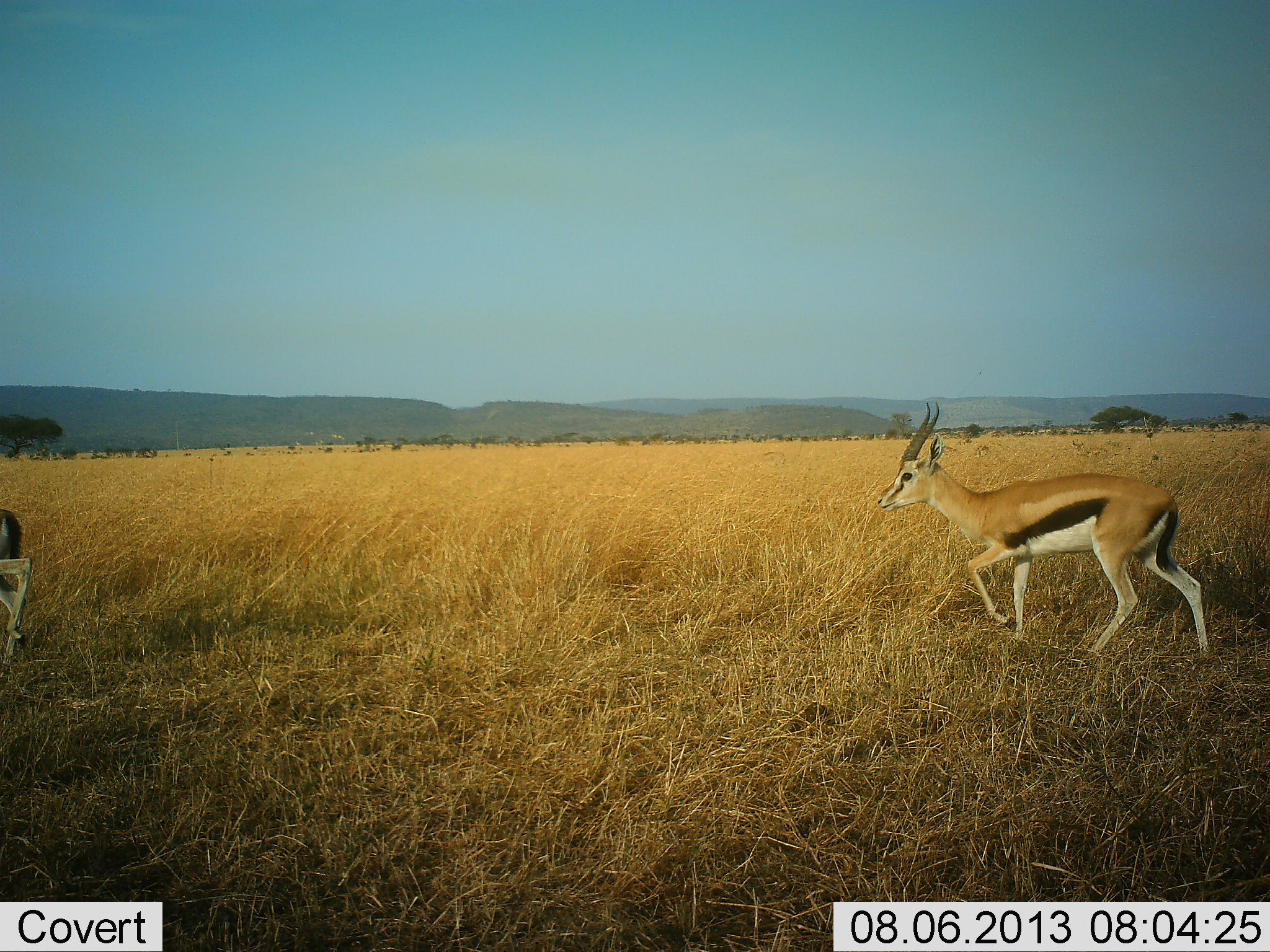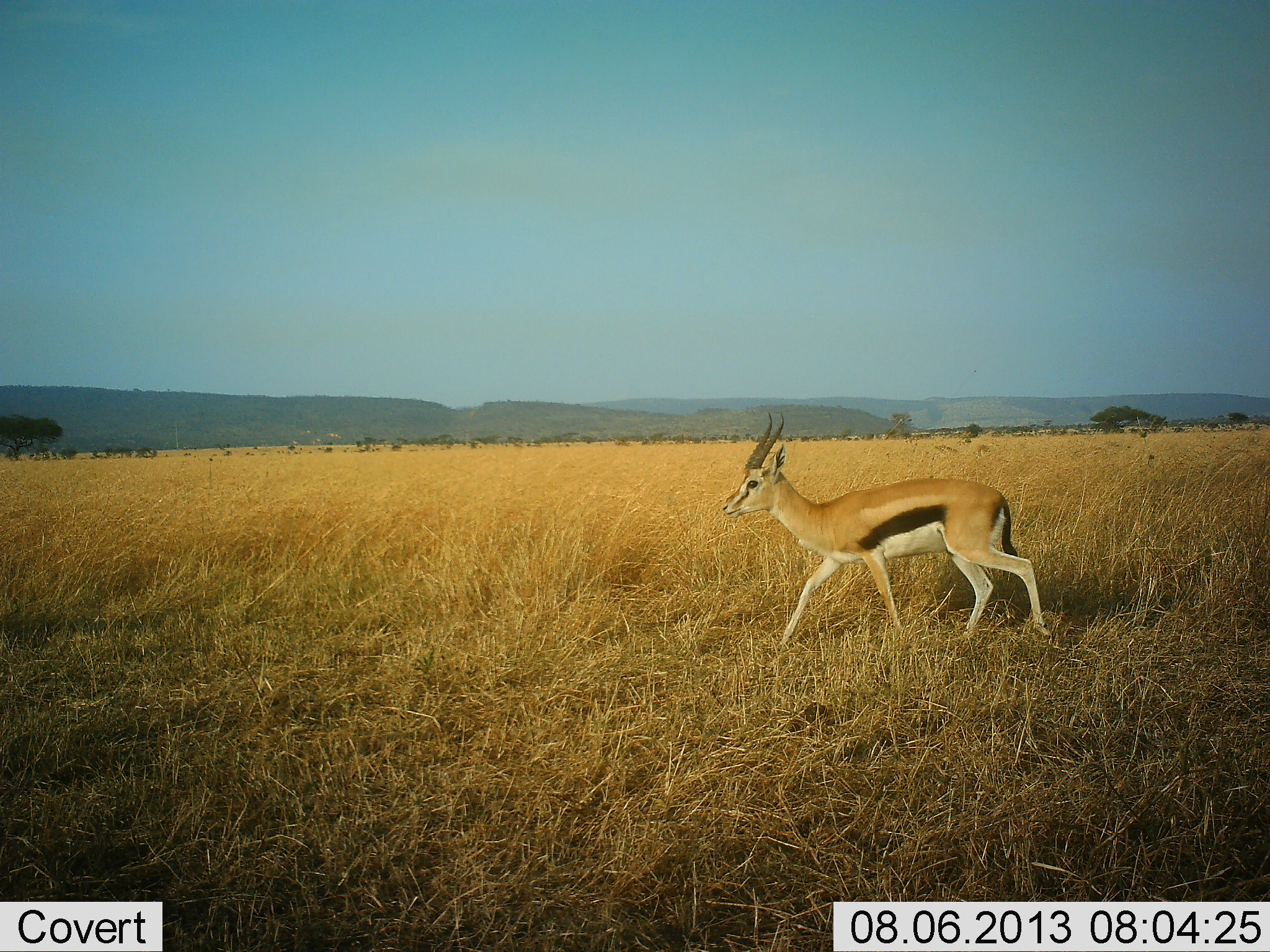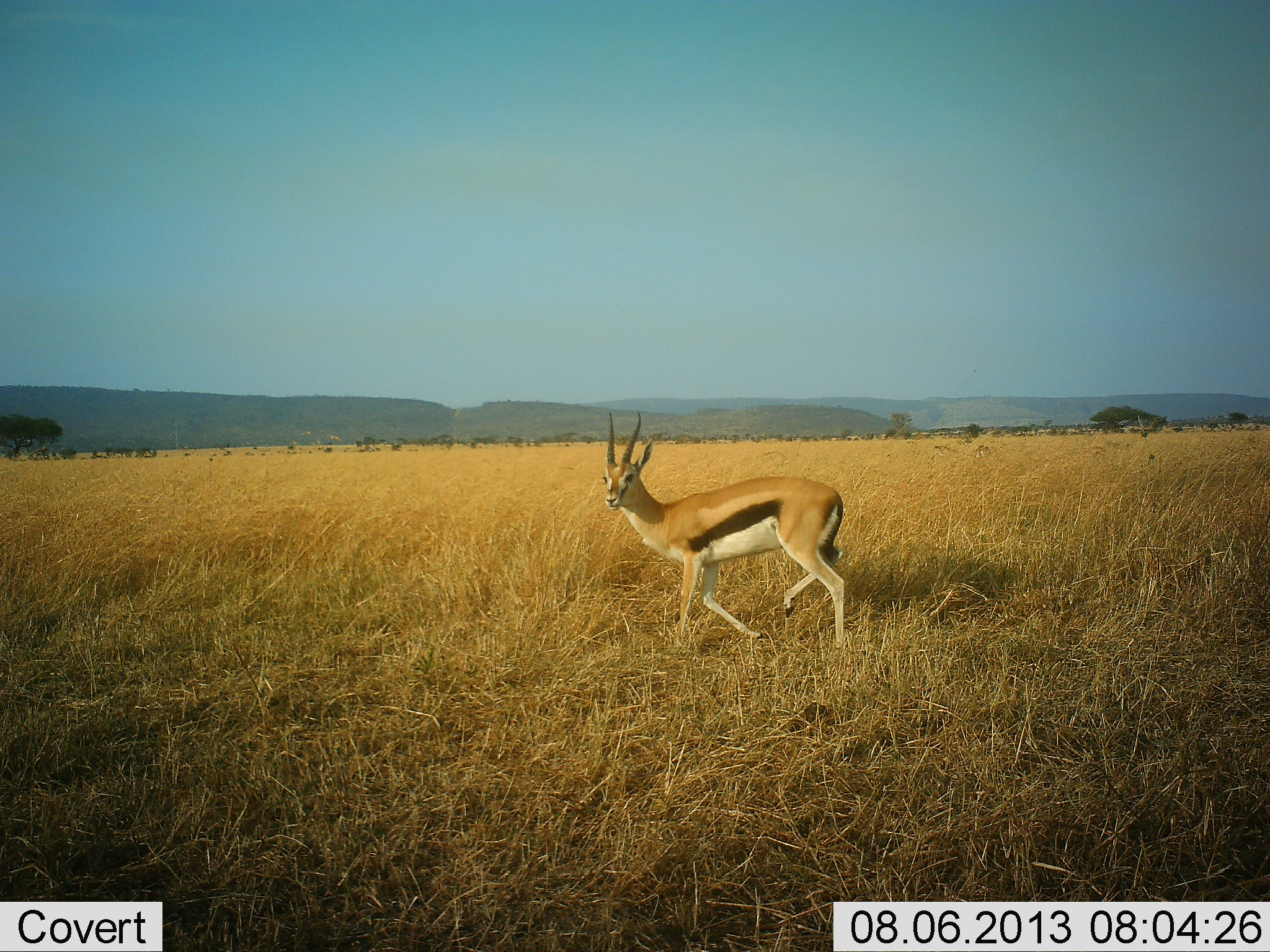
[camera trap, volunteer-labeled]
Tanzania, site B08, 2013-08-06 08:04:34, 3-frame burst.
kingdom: Animalia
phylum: Chordata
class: Mammalia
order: Artiodactyla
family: Bovidae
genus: Eudorcas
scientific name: Eudorcas thomsonii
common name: thomson's gazelle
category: gazellethomsons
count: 2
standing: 5%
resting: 0%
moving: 95%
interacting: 0%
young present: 0%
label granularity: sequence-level